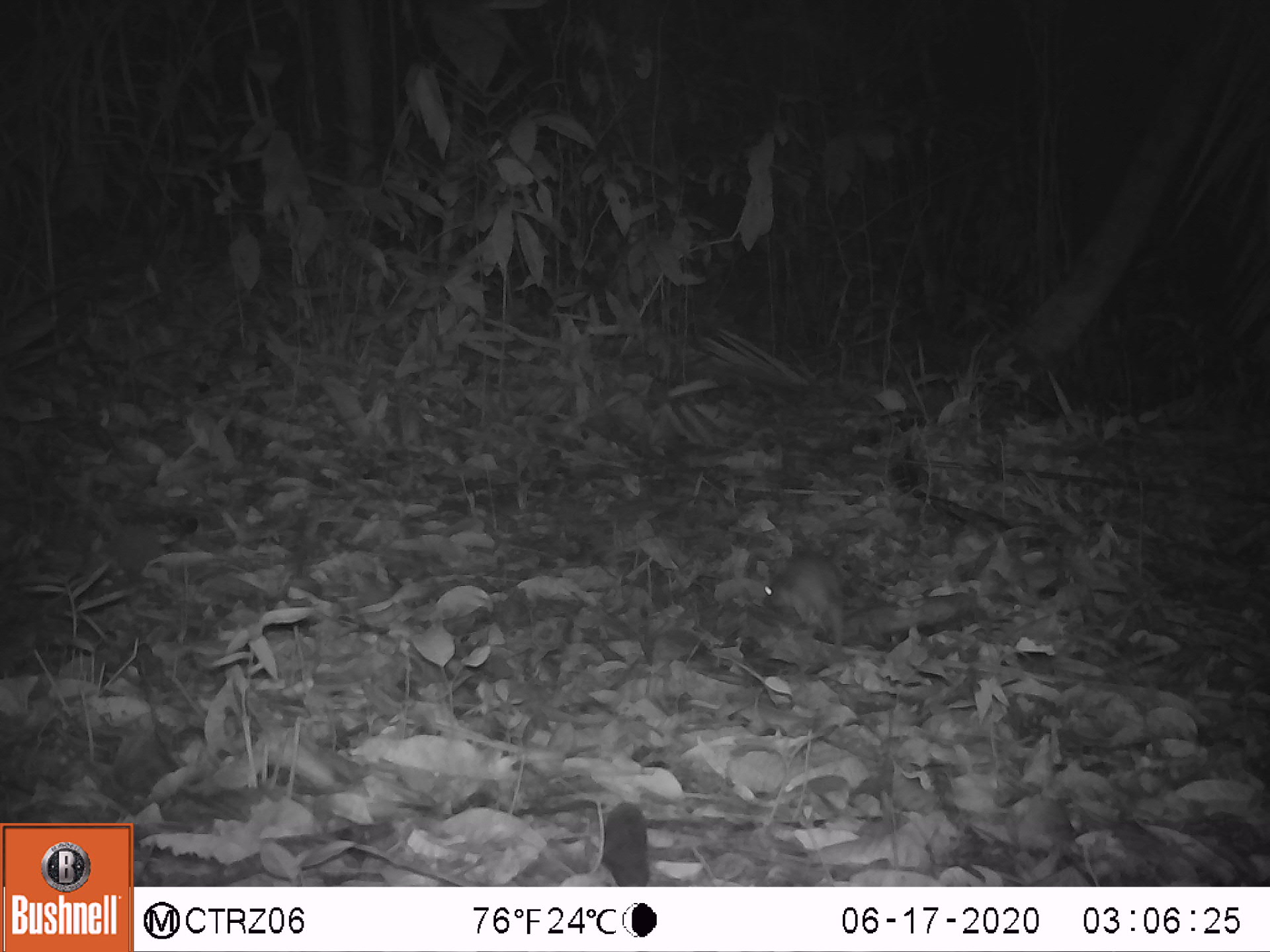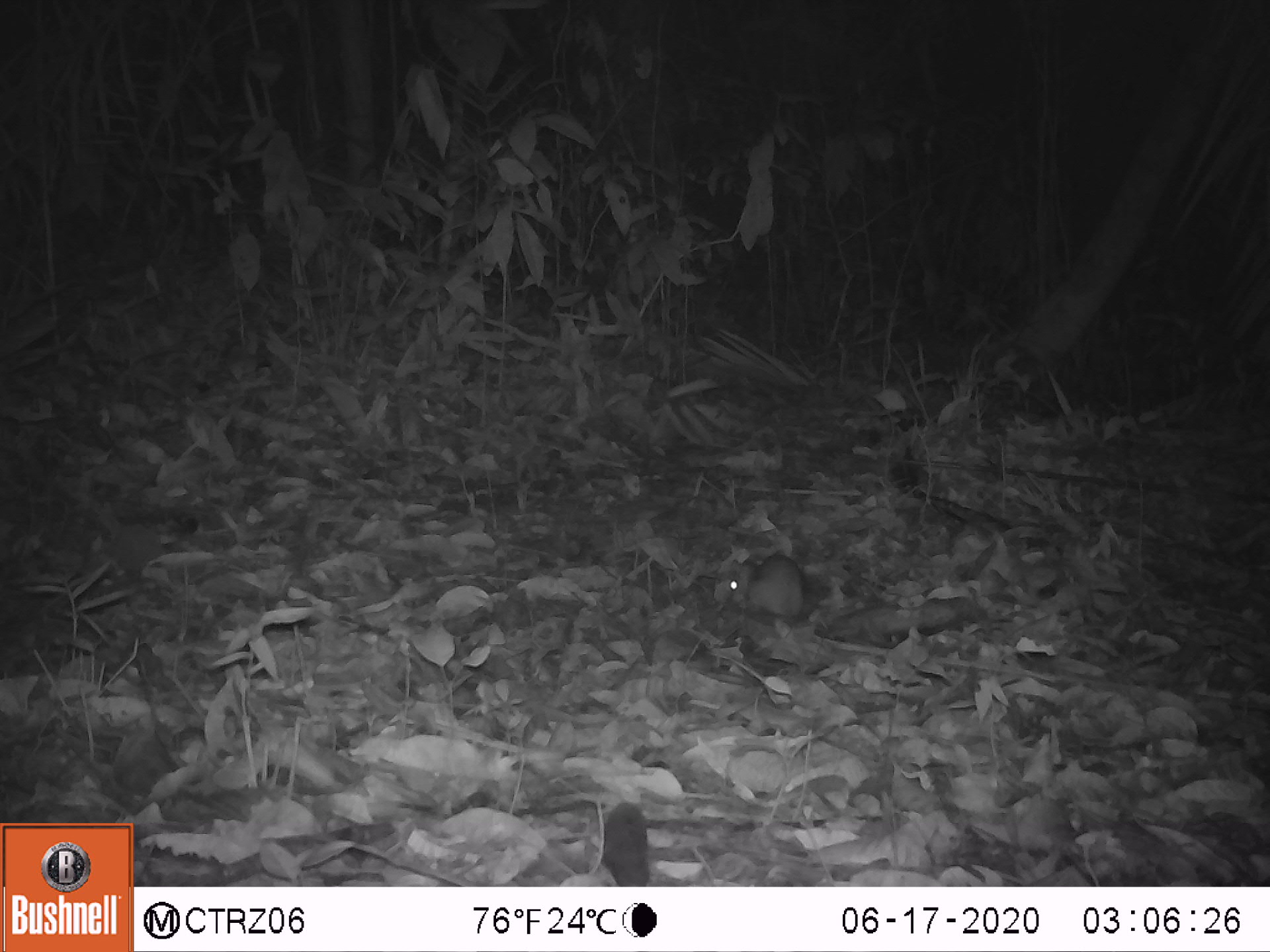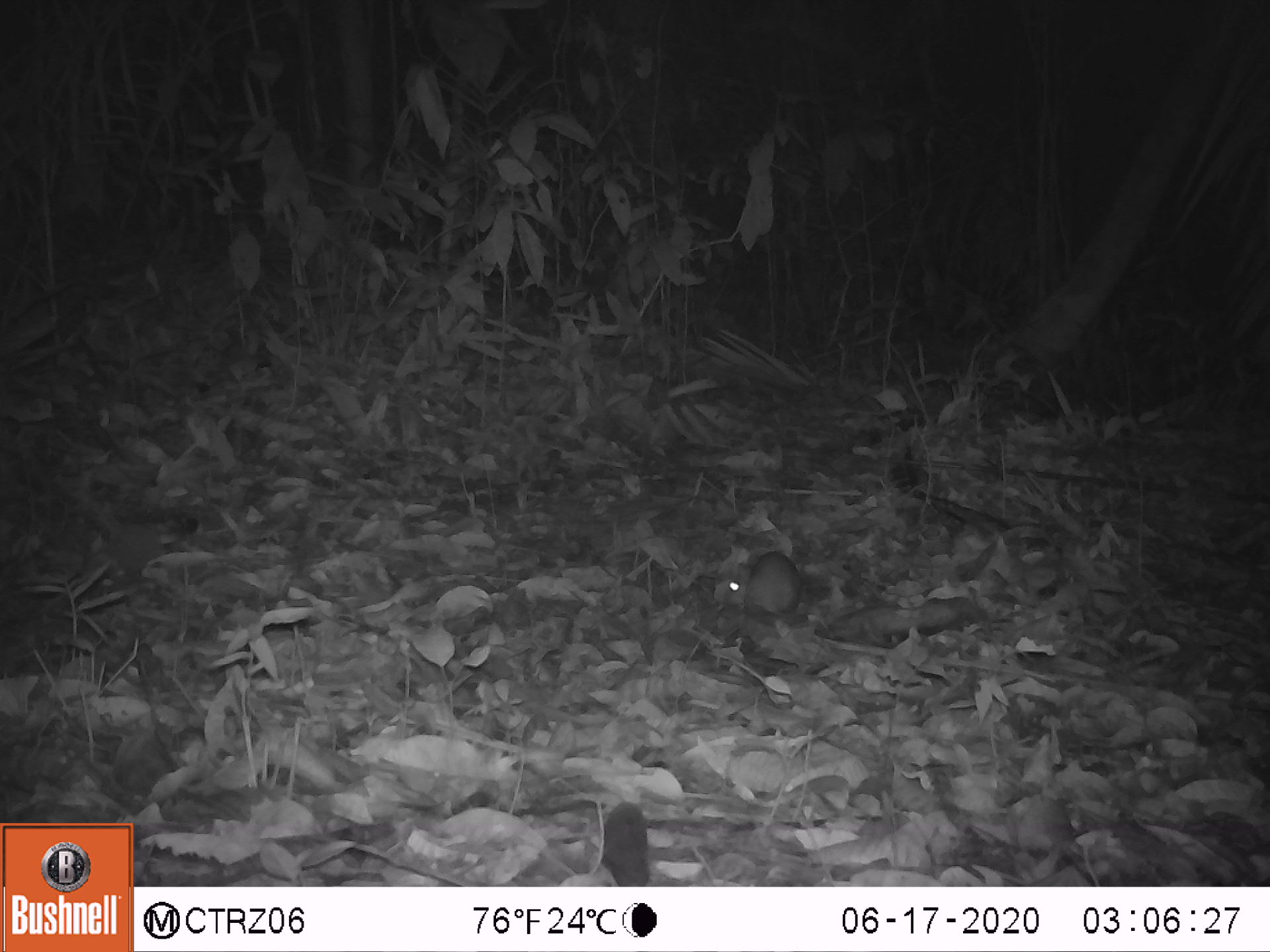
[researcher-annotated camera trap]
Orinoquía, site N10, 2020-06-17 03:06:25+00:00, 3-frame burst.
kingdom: Animalia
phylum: Chordata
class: Mammalia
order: Rodentia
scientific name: Rodentia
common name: rodent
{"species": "rodent (Rodentia)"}